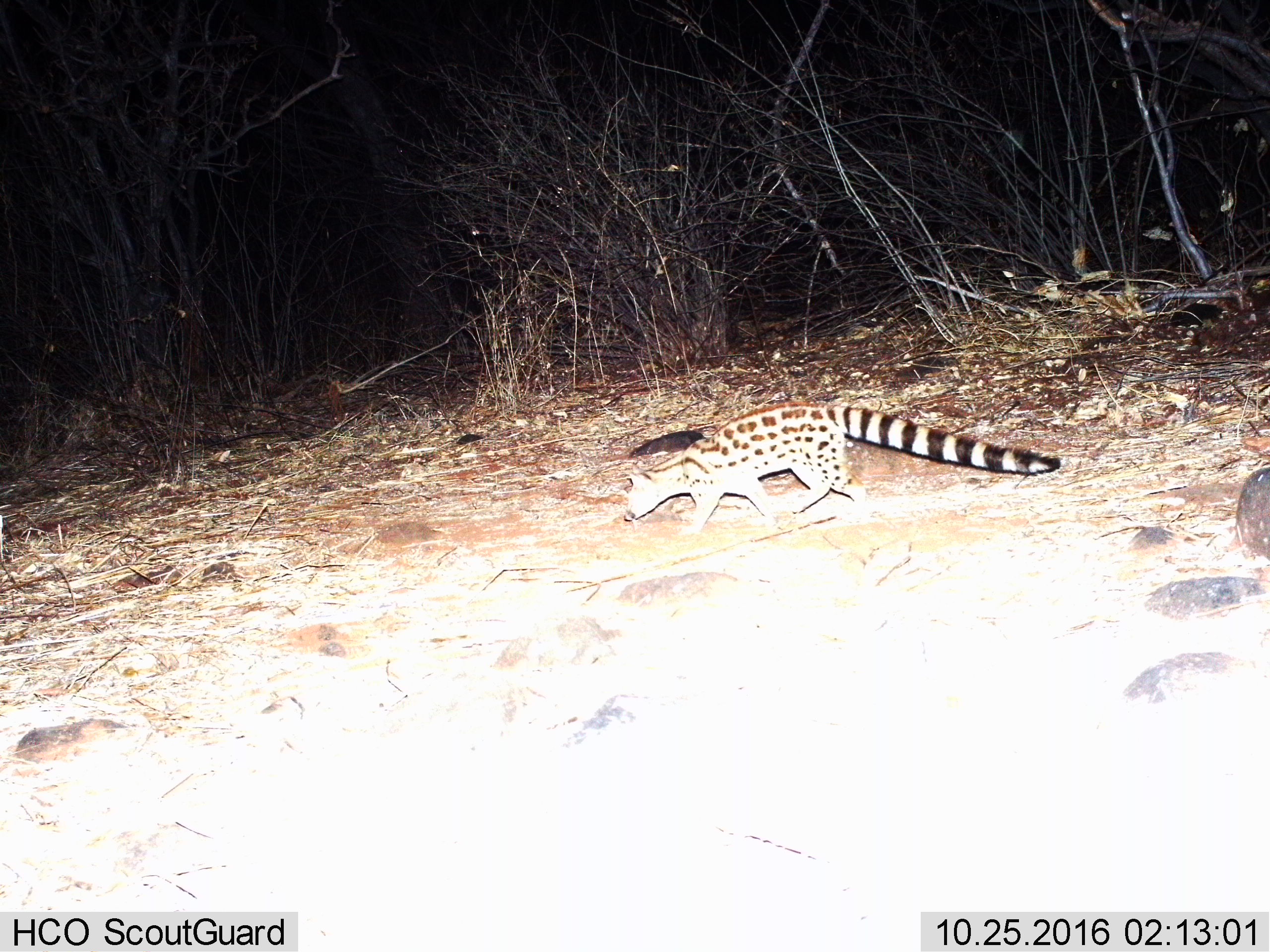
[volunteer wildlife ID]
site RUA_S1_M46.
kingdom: Animalia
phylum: Chordata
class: Mammalia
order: Carnivora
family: Viverridae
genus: Genetta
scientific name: Genetta genetta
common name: small-spotted genet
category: genetcommonsmallspotted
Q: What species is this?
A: Genetcommonsmallspotted (small-spotted genet) (Genetta genetta).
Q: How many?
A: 1.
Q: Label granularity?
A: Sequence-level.